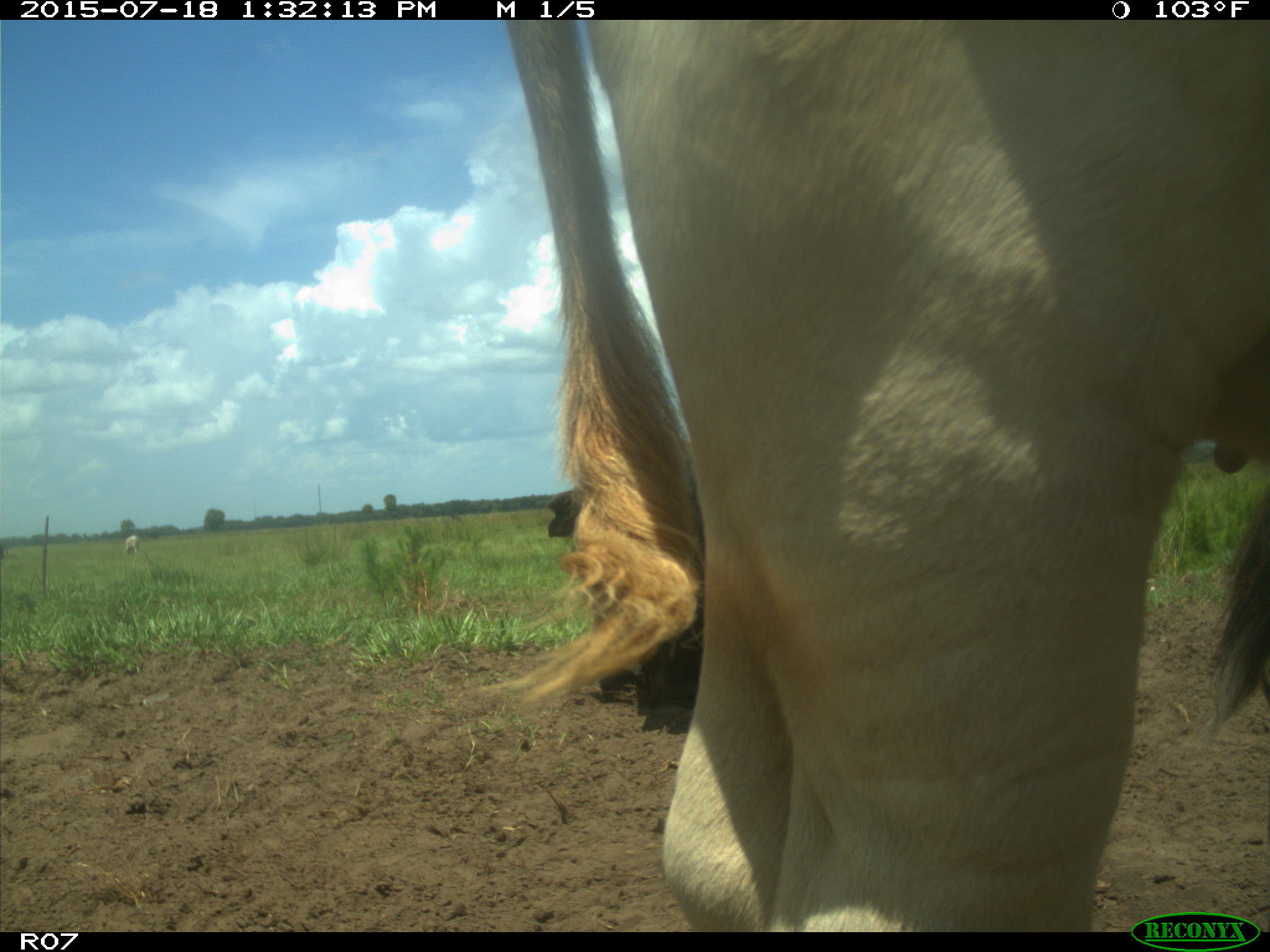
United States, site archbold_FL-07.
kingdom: Animalia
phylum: Chordata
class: Mammalia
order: Artiodactyla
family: Bovidae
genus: Bos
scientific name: Bos taurus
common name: domestic cow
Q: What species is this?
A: Bos taurus (domestic cow).